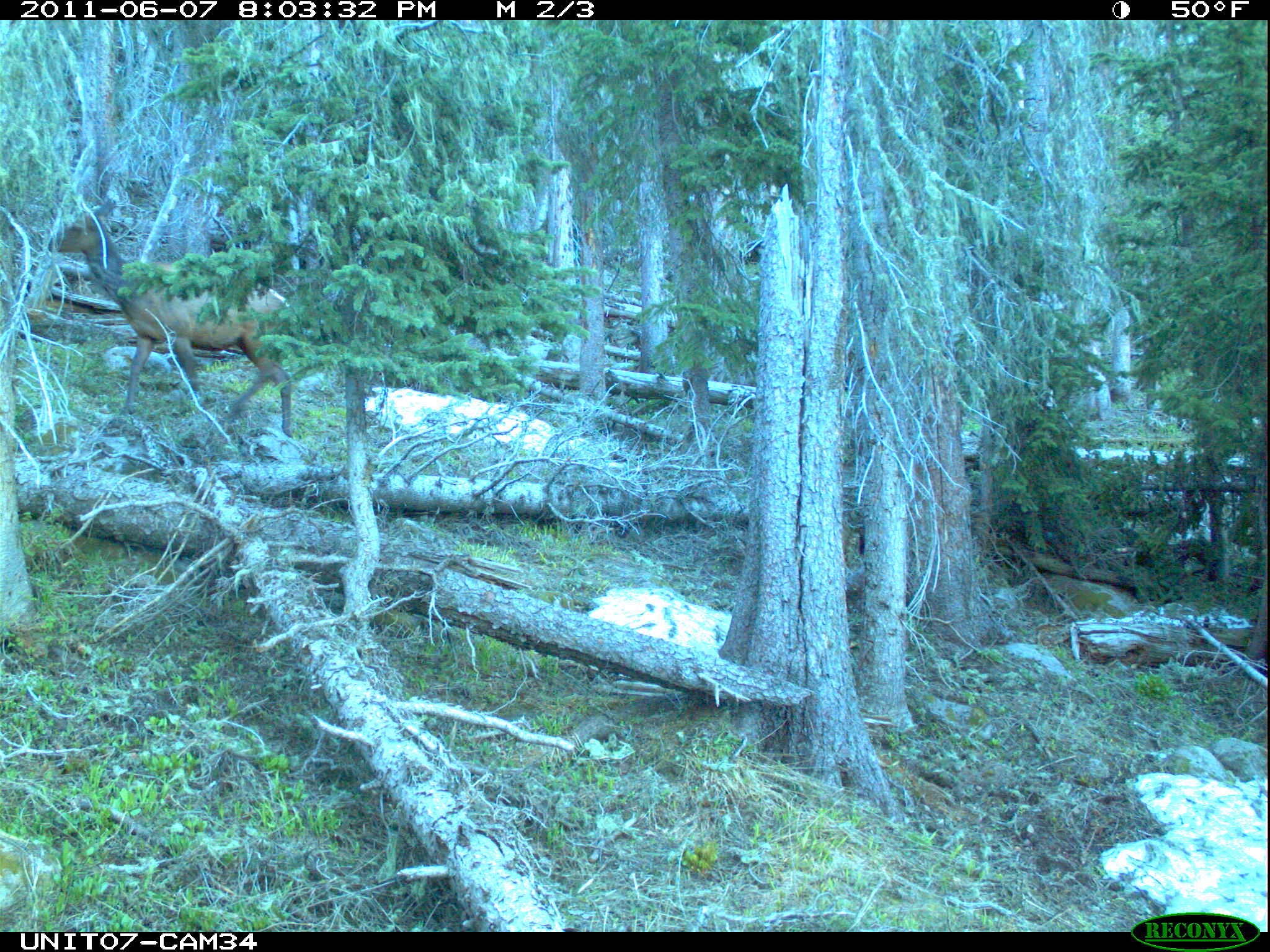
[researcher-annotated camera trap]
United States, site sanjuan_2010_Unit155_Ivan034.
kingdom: Animalia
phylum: Chordata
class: Mammalia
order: Artiodactyla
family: Cervidae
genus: Cervus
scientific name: Cervus elaphus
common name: red deer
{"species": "Cervus elaphus (red deer)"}